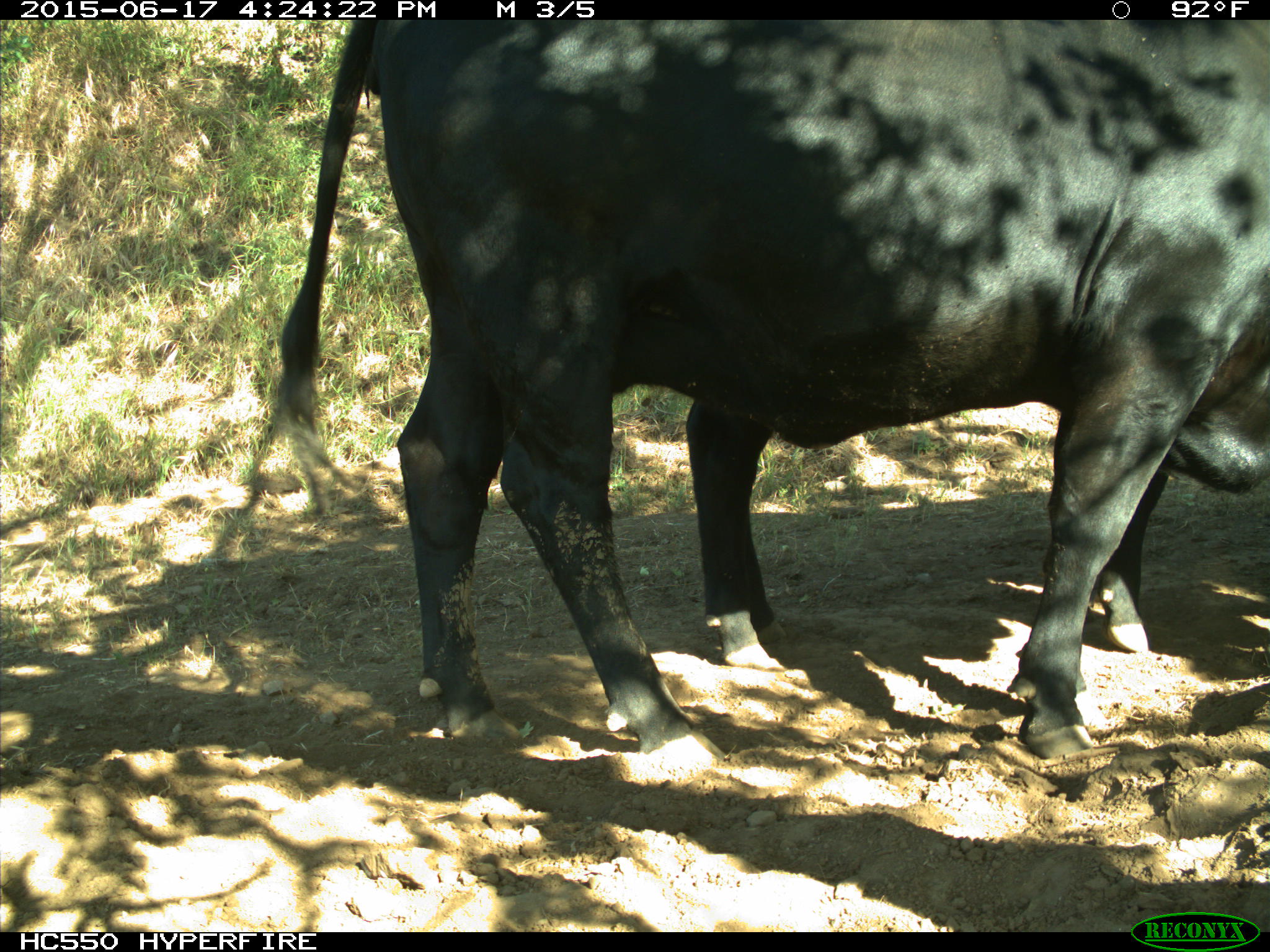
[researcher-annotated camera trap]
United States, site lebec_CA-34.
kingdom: Animalia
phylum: Chordata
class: Mammalia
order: Artiodactyla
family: Bovidae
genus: Bos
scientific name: Bos taurus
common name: domestic cow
Bos taurus (domestic cow).